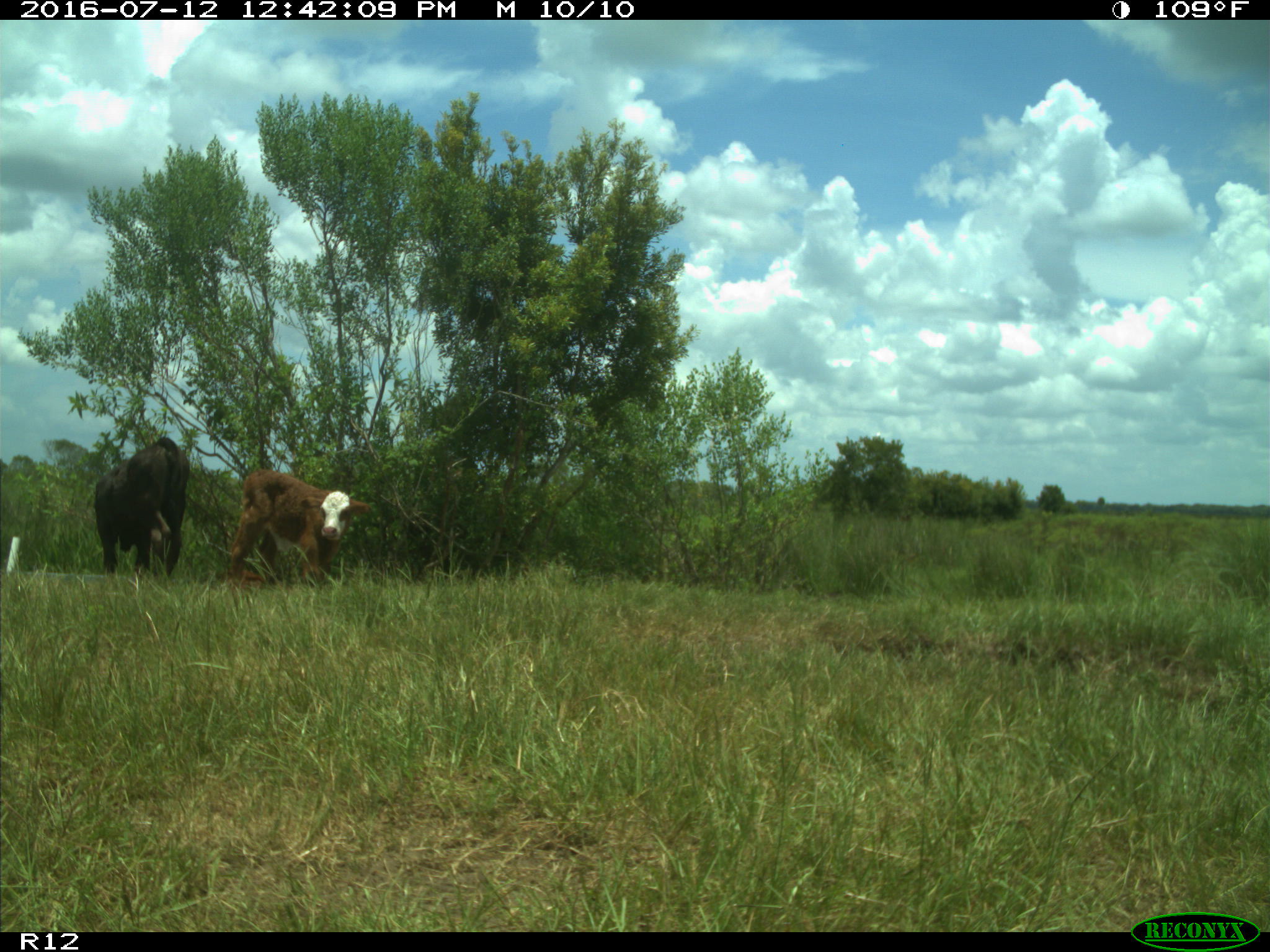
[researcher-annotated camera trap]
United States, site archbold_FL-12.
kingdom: Animalia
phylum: Chordata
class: Mammalia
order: Artiodactyla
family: Bovidae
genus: Bos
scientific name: Bos taurus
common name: domestic cow